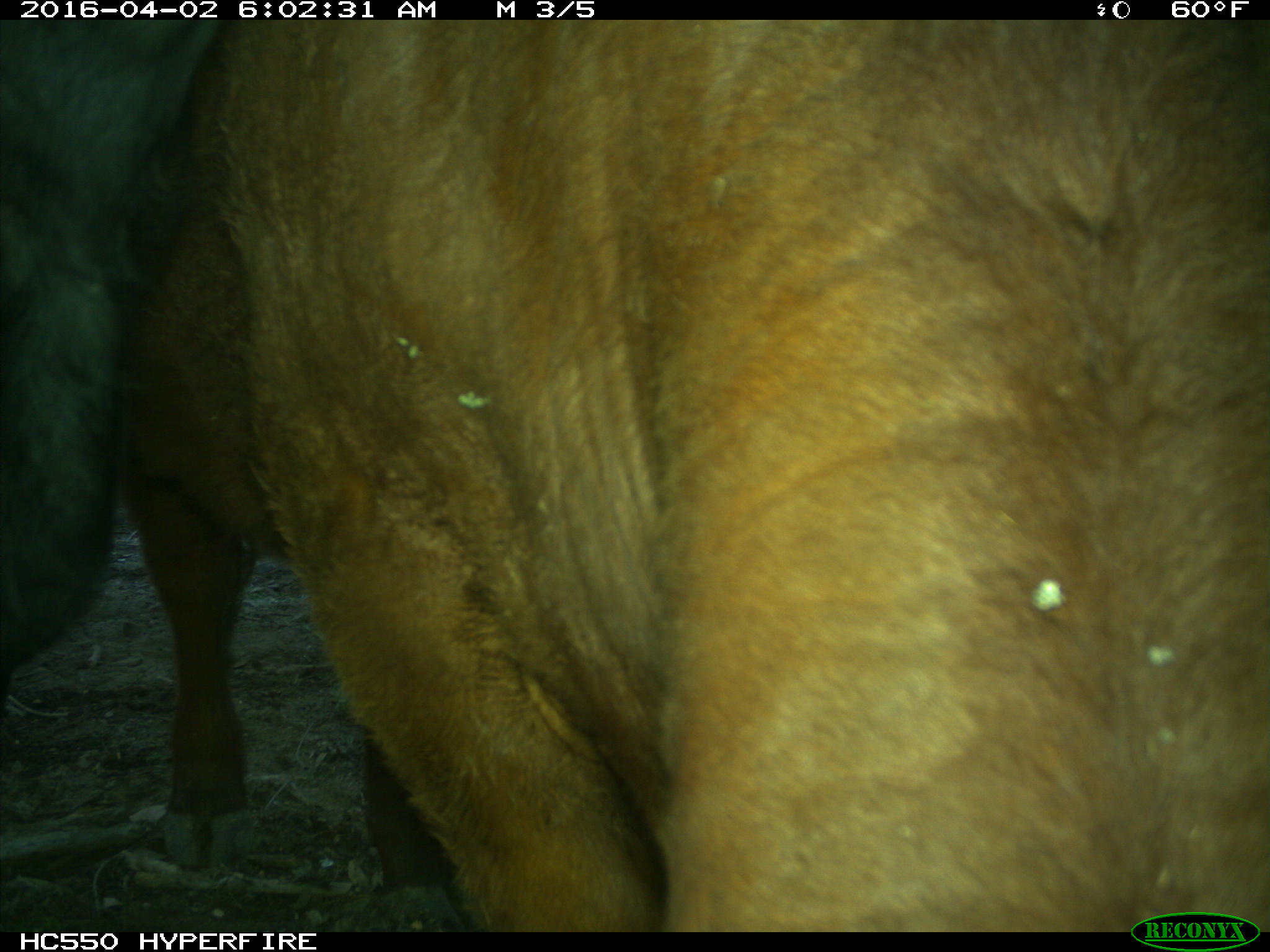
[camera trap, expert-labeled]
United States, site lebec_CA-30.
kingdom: Animalia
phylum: Chordata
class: Mammalia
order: Artiodactyla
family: Bovidae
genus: Bos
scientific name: Bos taurus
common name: domestic cow